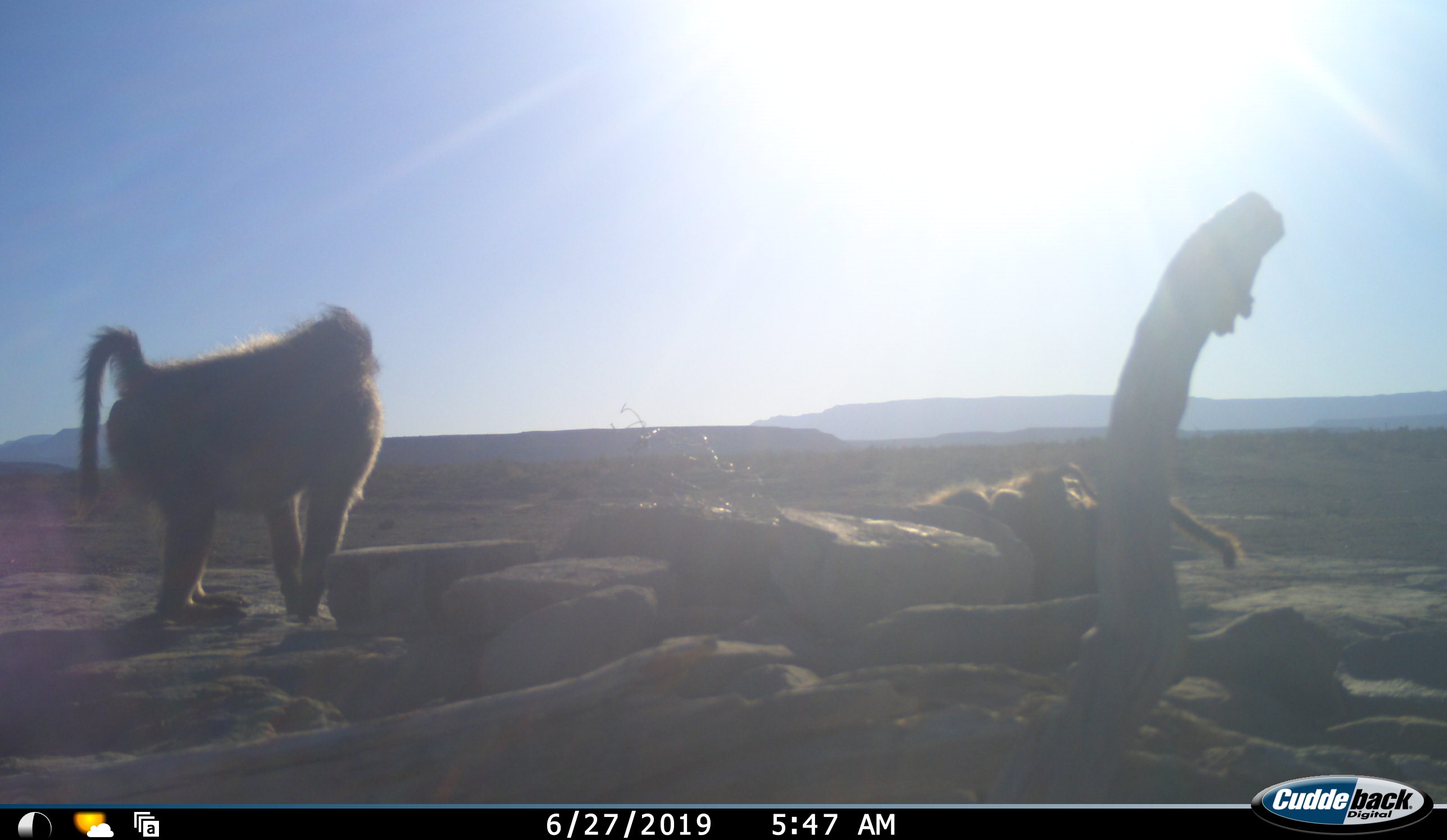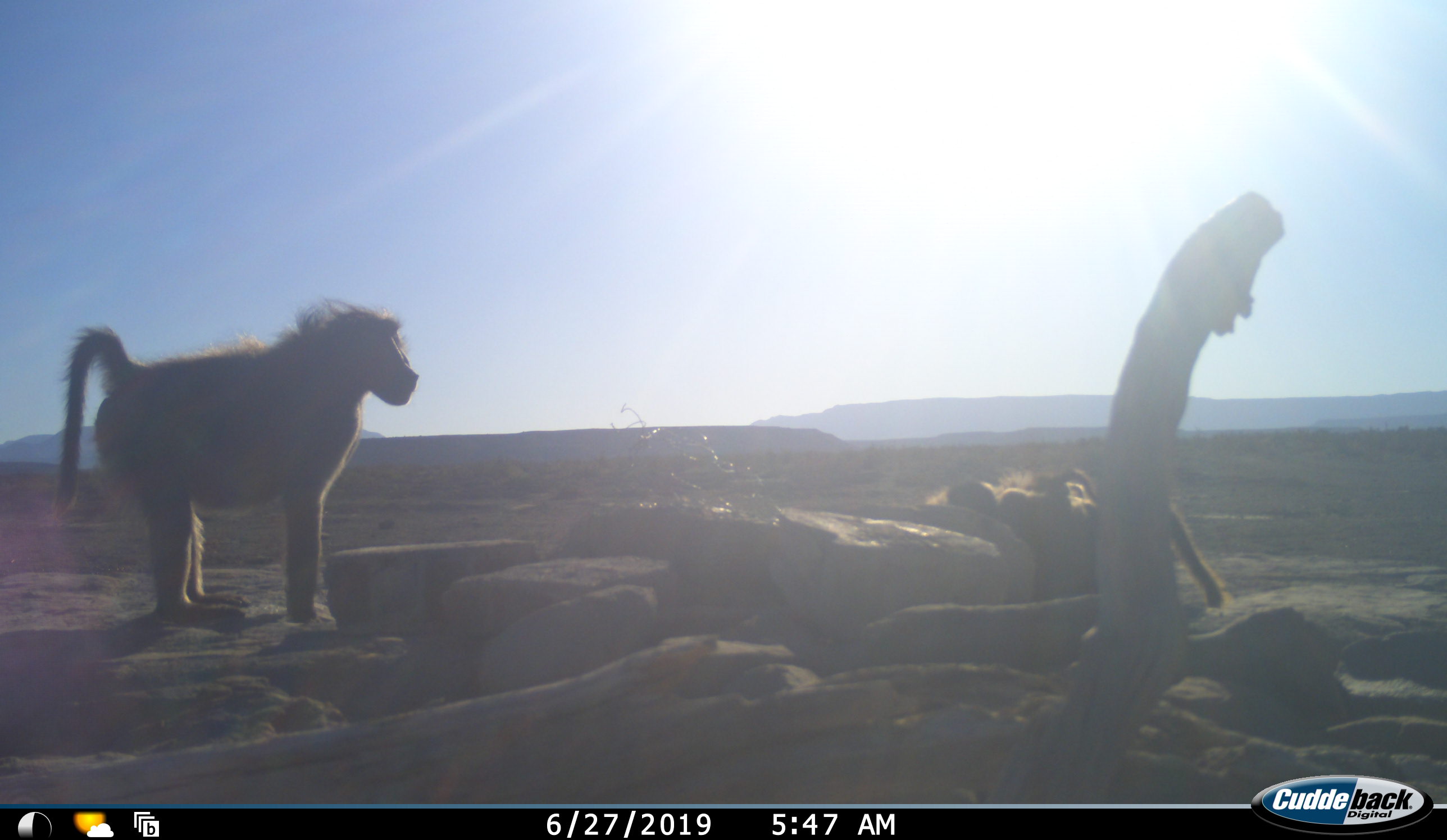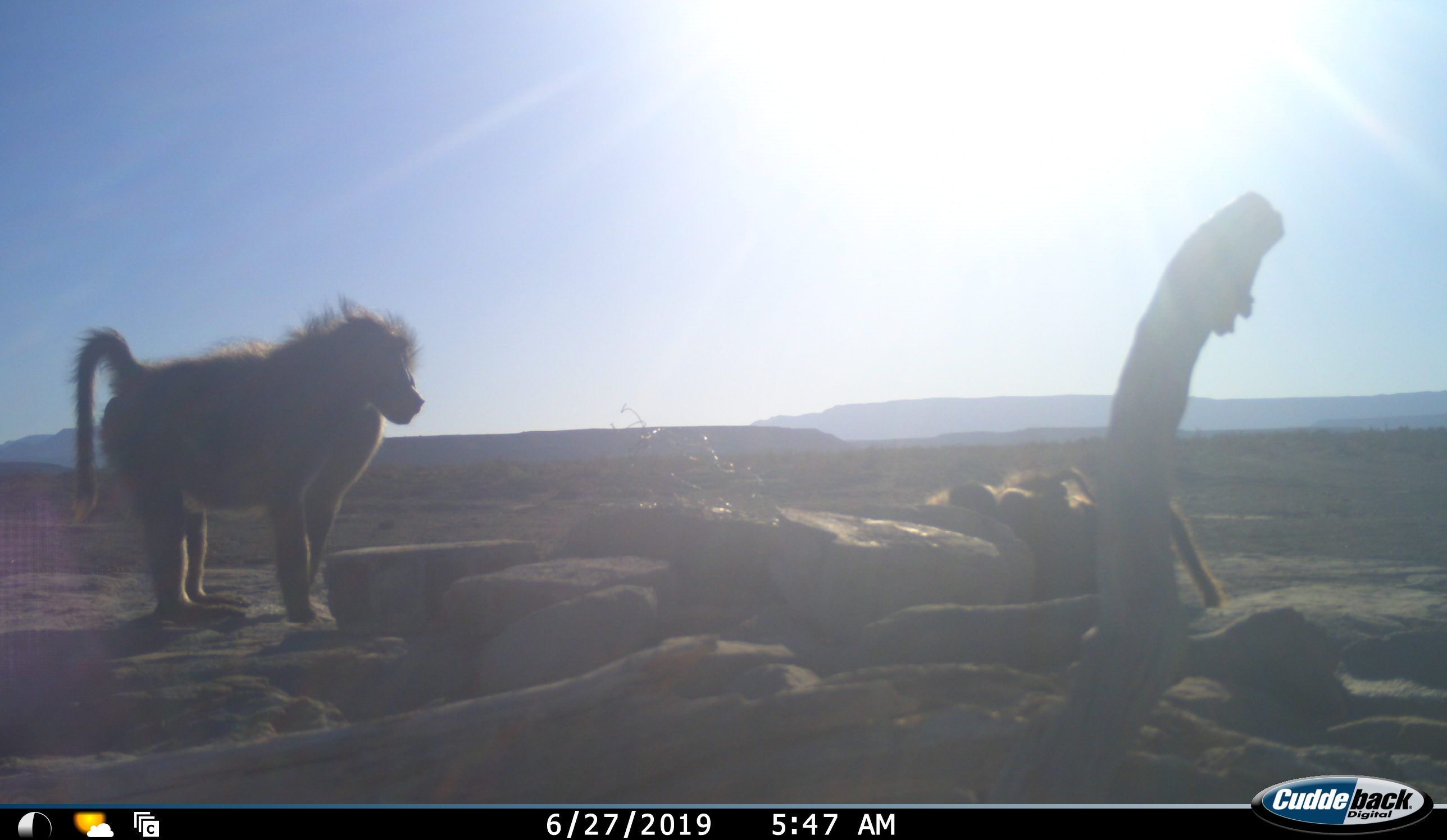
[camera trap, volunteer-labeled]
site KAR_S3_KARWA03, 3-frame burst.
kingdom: Animalia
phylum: Chordata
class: Mammalia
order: Primates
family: Cercopithecidae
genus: Papio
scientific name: Papio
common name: baboon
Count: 3.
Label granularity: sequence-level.